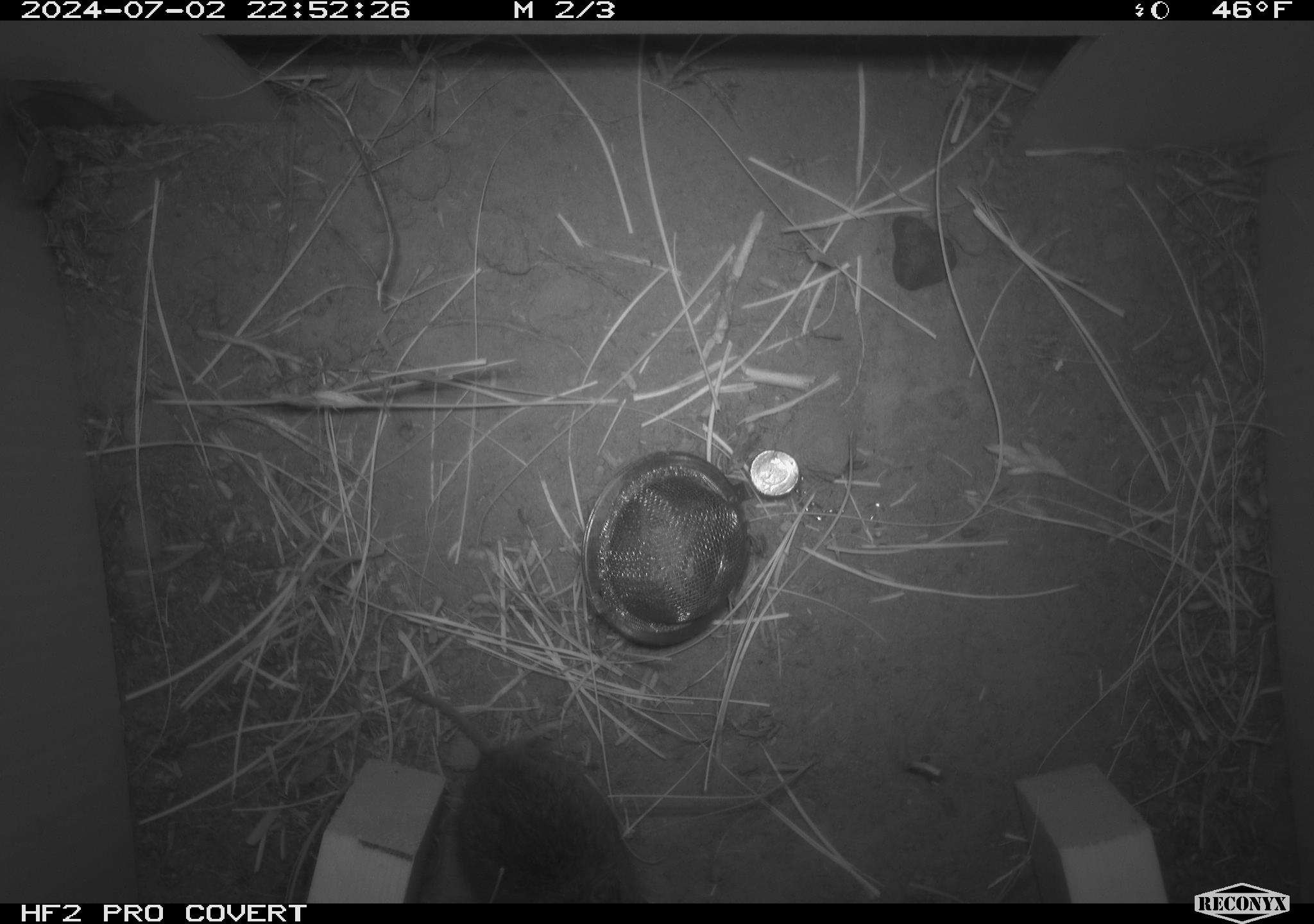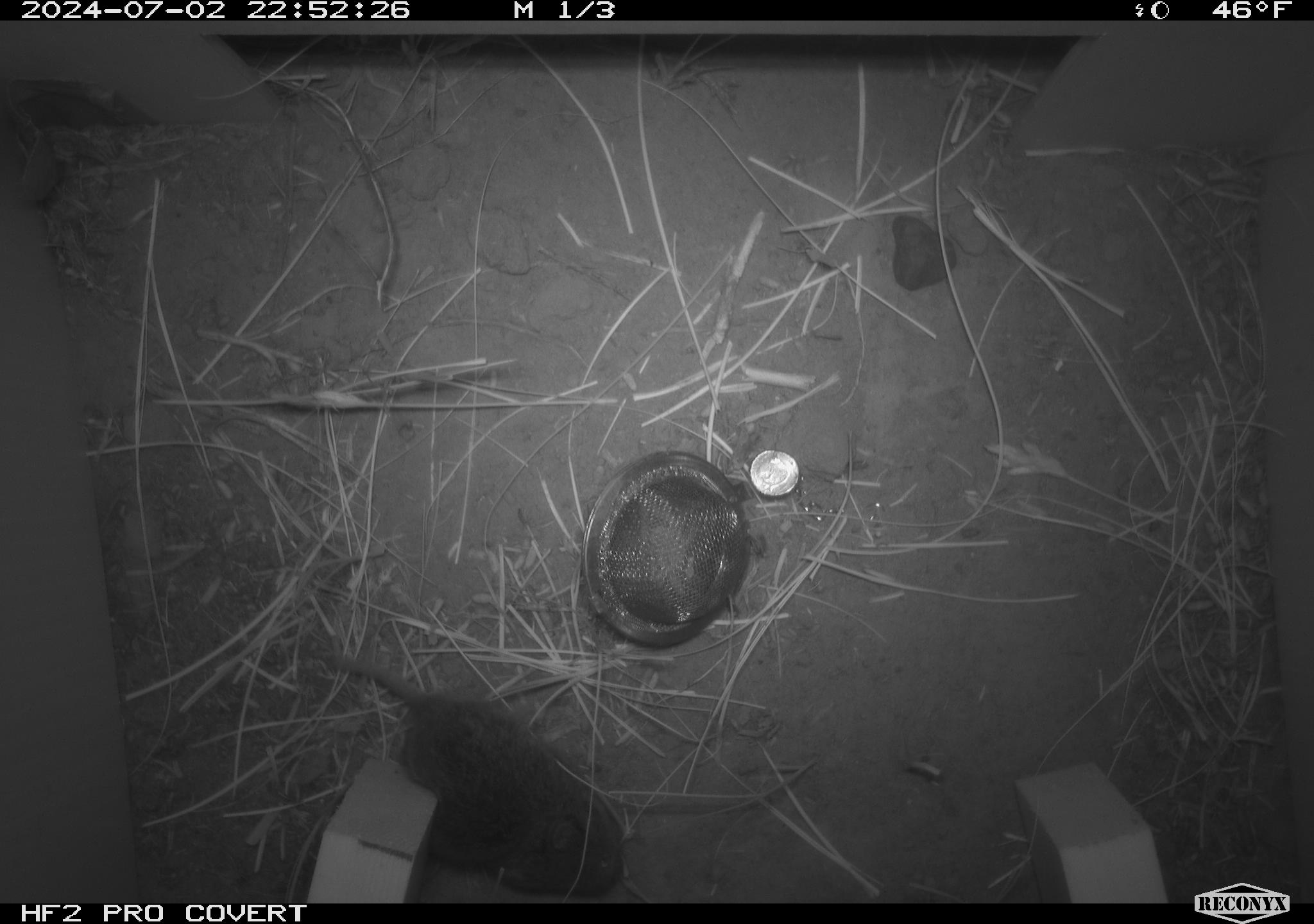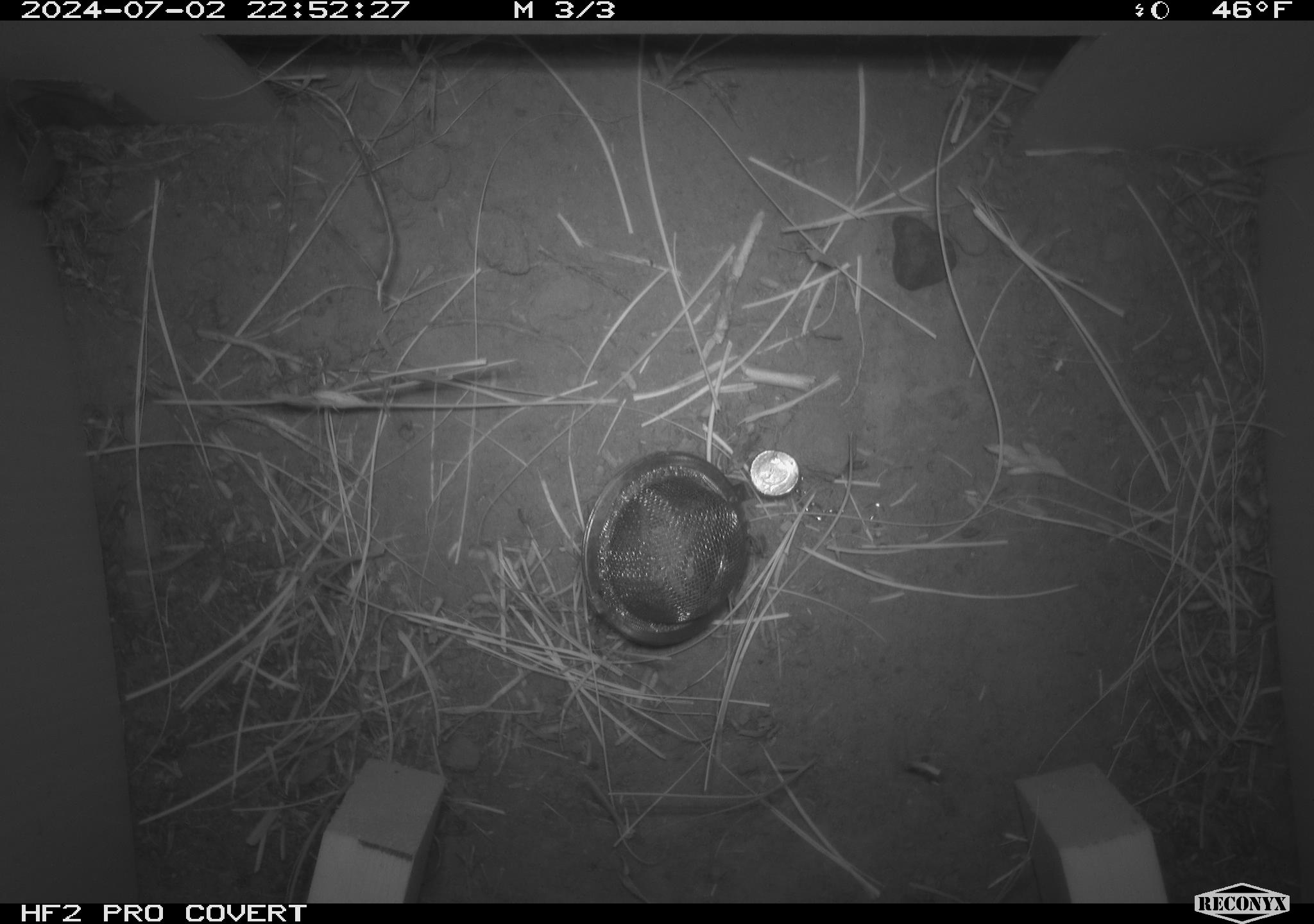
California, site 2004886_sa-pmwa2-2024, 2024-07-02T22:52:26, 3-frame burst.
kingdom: Animalia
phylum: Chordata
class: Mammalia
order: Rodentia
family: Cricetidae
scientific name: Arvicolinae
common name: voles, lemmings, and muskrats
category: arvicolinae subfamily